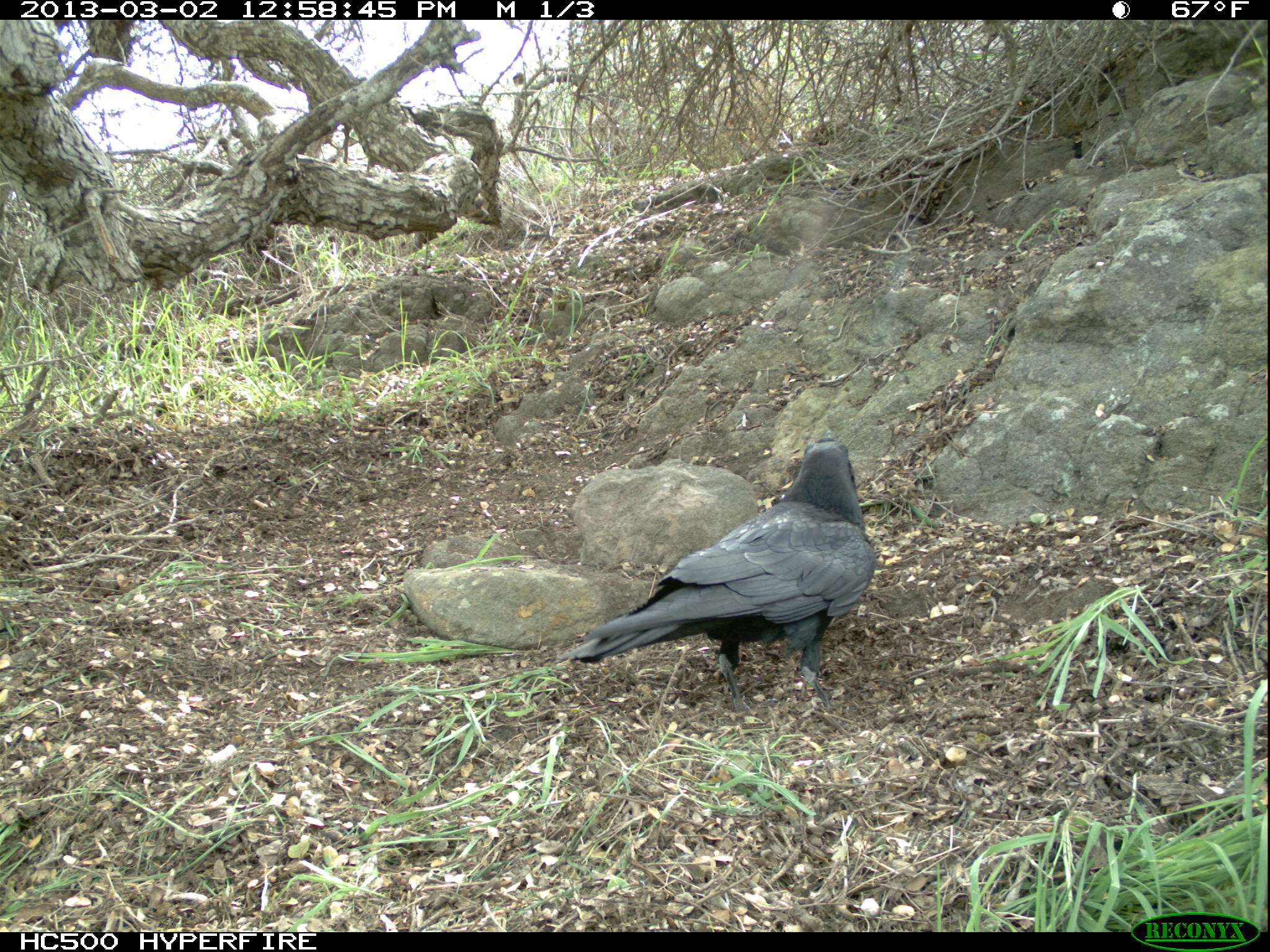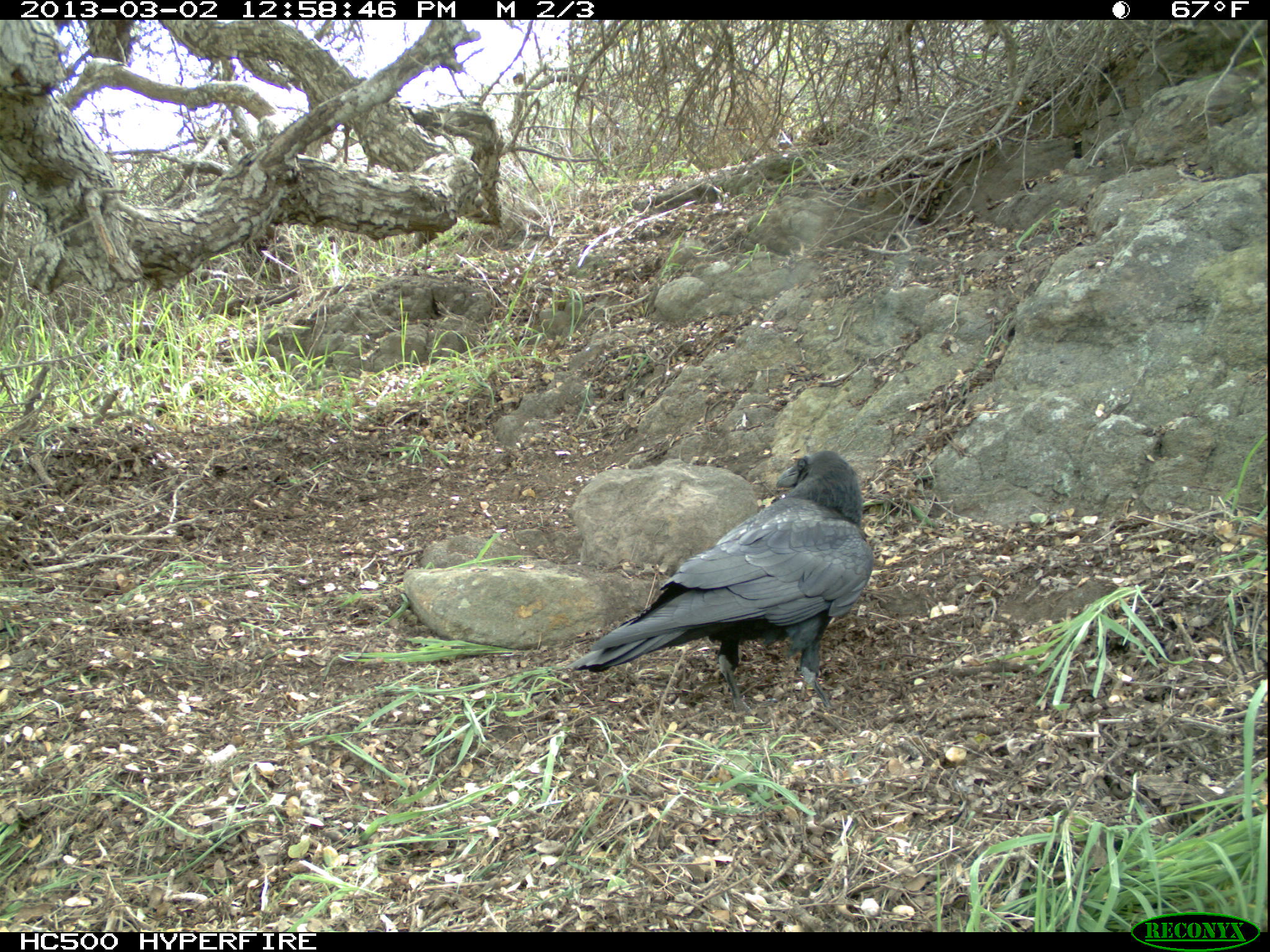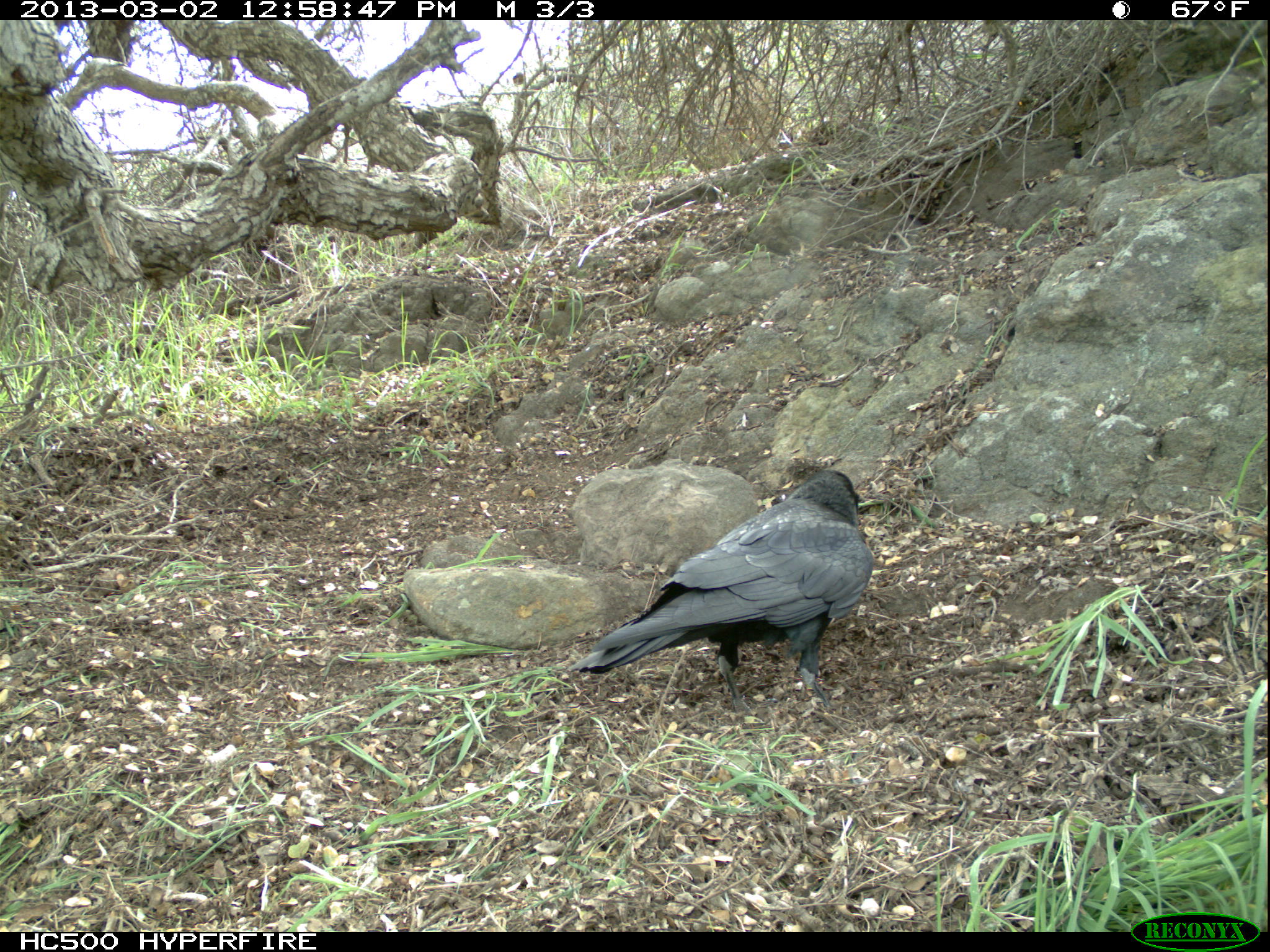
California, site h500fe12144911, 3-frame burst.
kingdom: Animalia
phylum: Chordata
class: Aves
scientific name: Aves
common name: bird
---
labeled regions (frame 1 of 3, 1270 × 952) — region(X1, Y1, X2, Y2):
bird: region(554, 430, 875, 713)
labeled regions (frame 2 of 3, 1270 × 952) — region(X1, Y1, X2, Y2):
bird: region(566, 449, 873, 716)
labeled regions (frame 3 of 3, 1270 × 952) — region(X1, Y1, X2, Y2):
bird: region(564, 469, 872, 712)